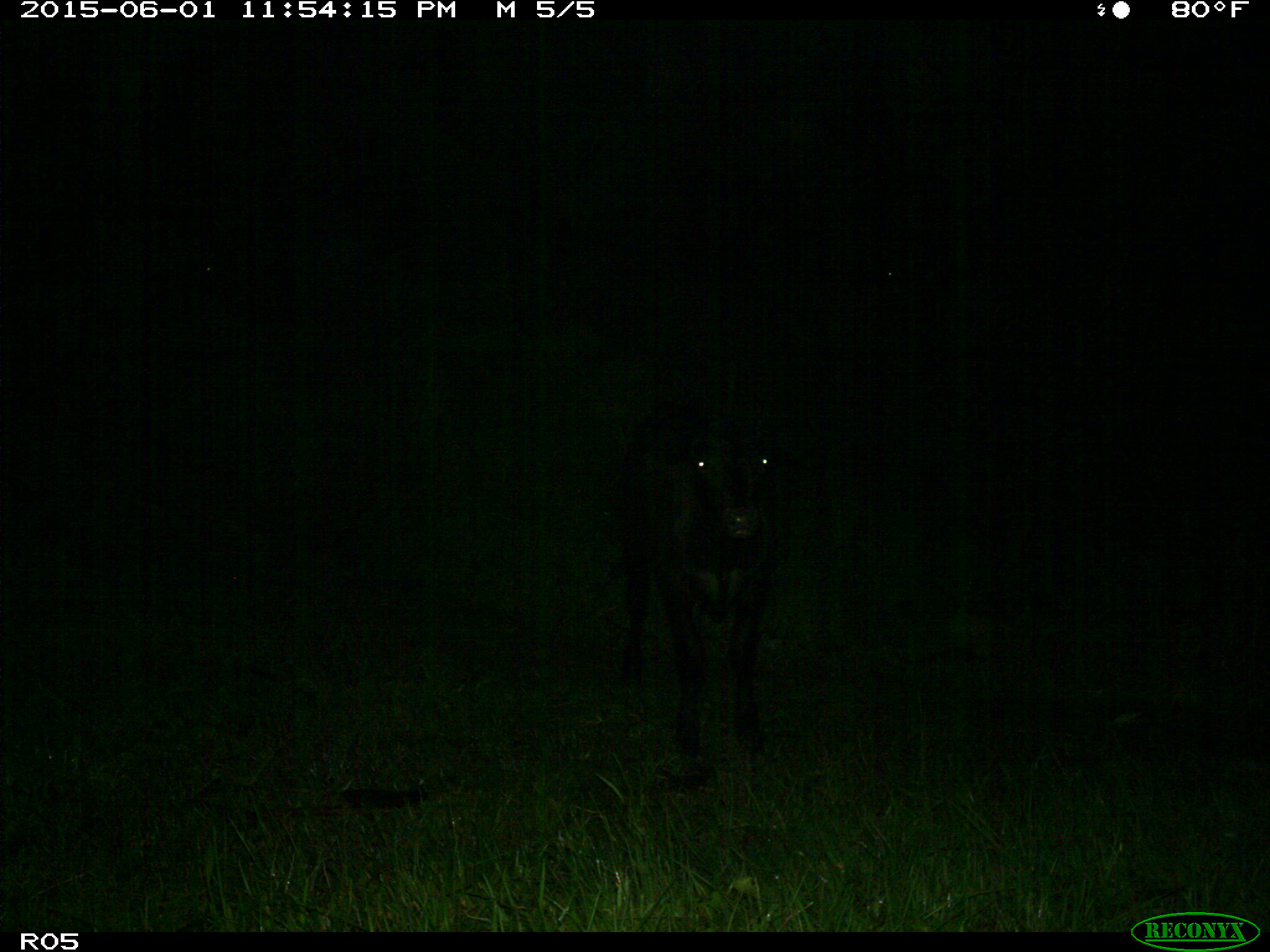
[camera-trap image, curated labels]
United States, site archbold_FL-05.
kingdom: Animalia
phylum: Chordata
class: Mammalia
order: Artiodactyla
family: Bovidae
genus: Bos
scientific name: Bos taurus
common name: domestic cow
Bos taurus (domestic cow).